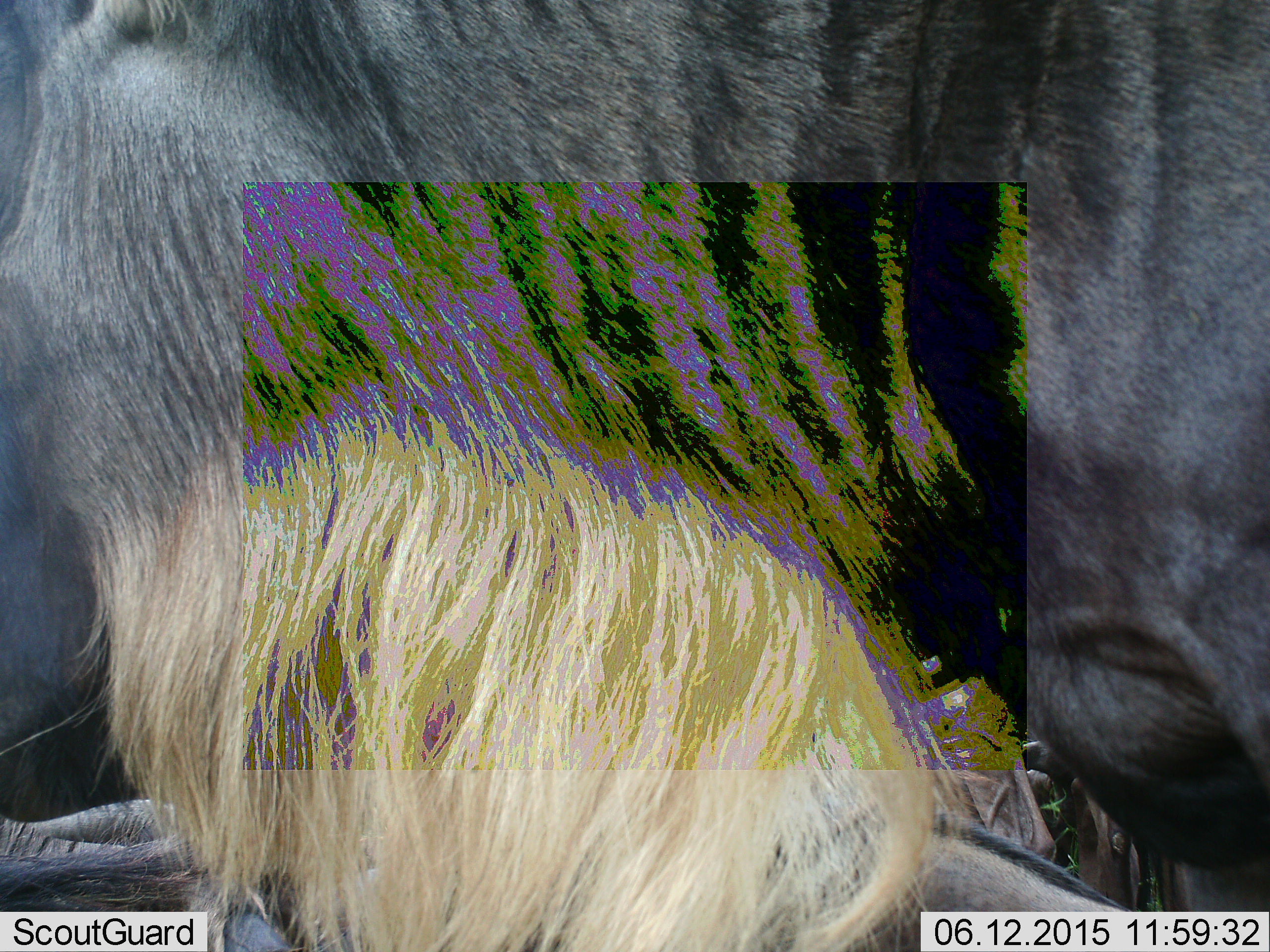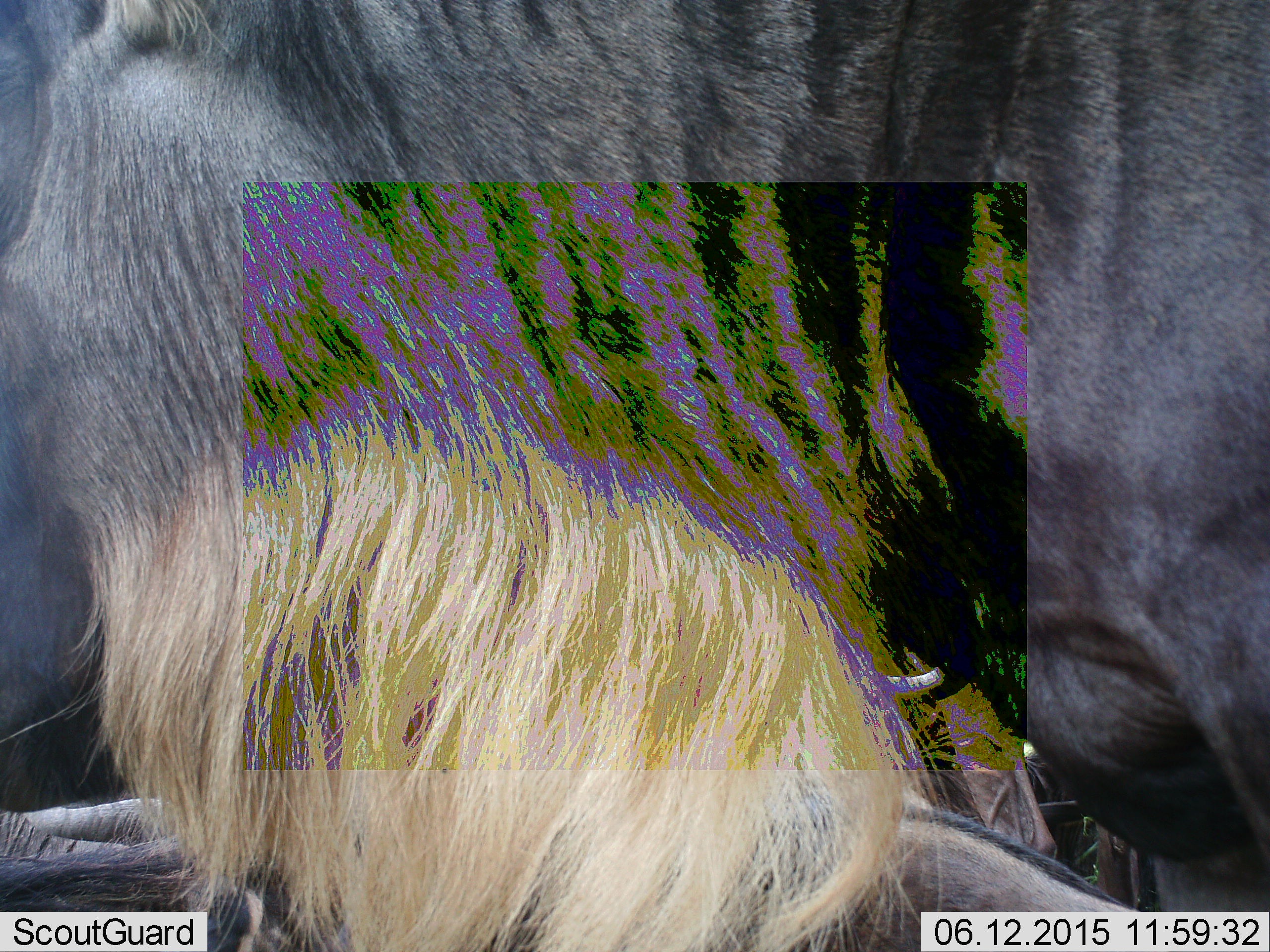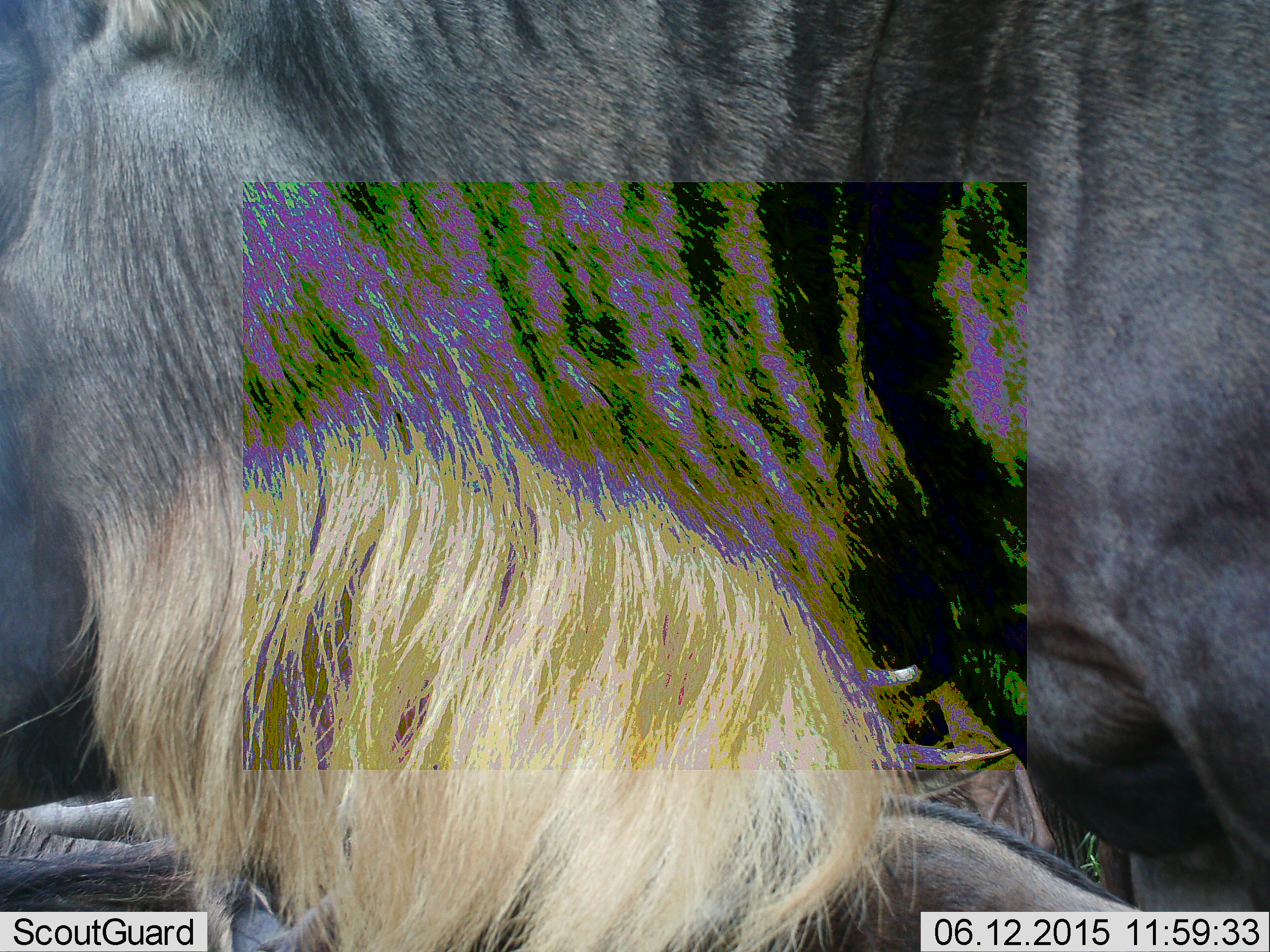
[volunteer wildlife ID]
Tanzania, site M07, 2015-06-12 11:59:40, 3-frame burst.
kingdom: Animalia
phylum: Chordata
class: Mammalia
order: Artiodactyla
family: Bovidae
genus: Connochaetes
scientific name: Connochaetes taurinus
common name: blue wildebeest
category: wildebeest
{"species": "wildebeest (blue wildebeest) (Connochaetes taurinus)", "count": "1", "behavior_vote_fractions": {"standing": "70%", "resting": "20%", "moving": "0%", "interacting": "0%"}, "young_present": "0%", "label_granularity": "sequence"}